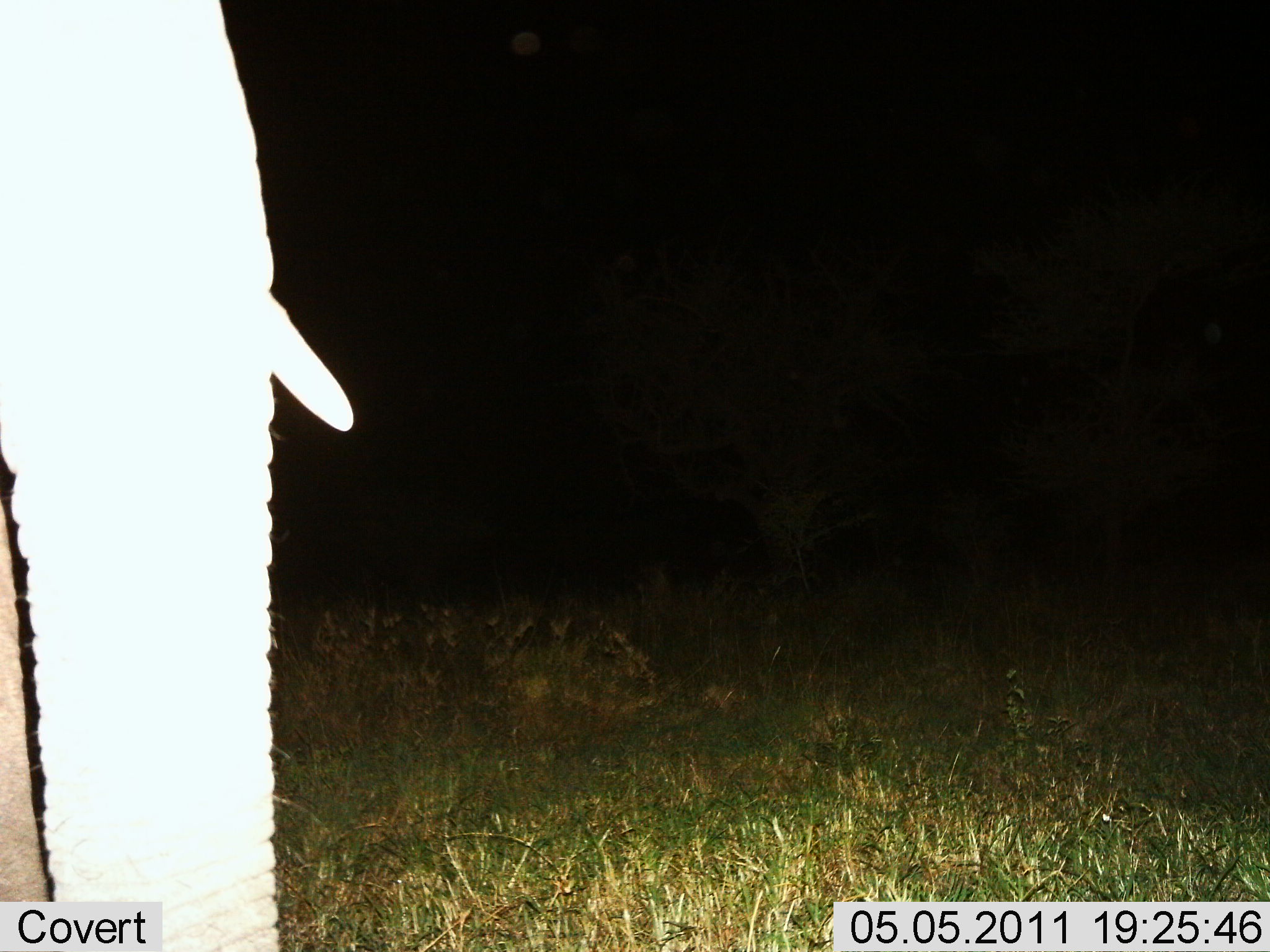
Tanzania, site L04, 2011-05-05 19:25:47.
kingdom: Animalia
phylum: Chordata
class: Mammalia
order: Proboscidea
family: Elephantidae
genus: Loxodonta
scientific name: Loxodonta africana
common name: african bush elephant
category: elephant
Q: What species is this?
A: Elephant (african bush elephant) (Loxodonta africana).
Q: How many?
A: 1.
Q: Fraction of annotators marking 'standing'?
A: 100%.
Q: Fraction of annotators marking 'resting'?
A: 0%.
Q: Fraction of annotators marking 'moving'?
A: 0%.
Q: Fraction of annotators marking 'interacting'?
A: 0%.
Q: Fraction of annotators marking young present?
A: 0%.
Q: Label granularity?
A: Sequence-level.